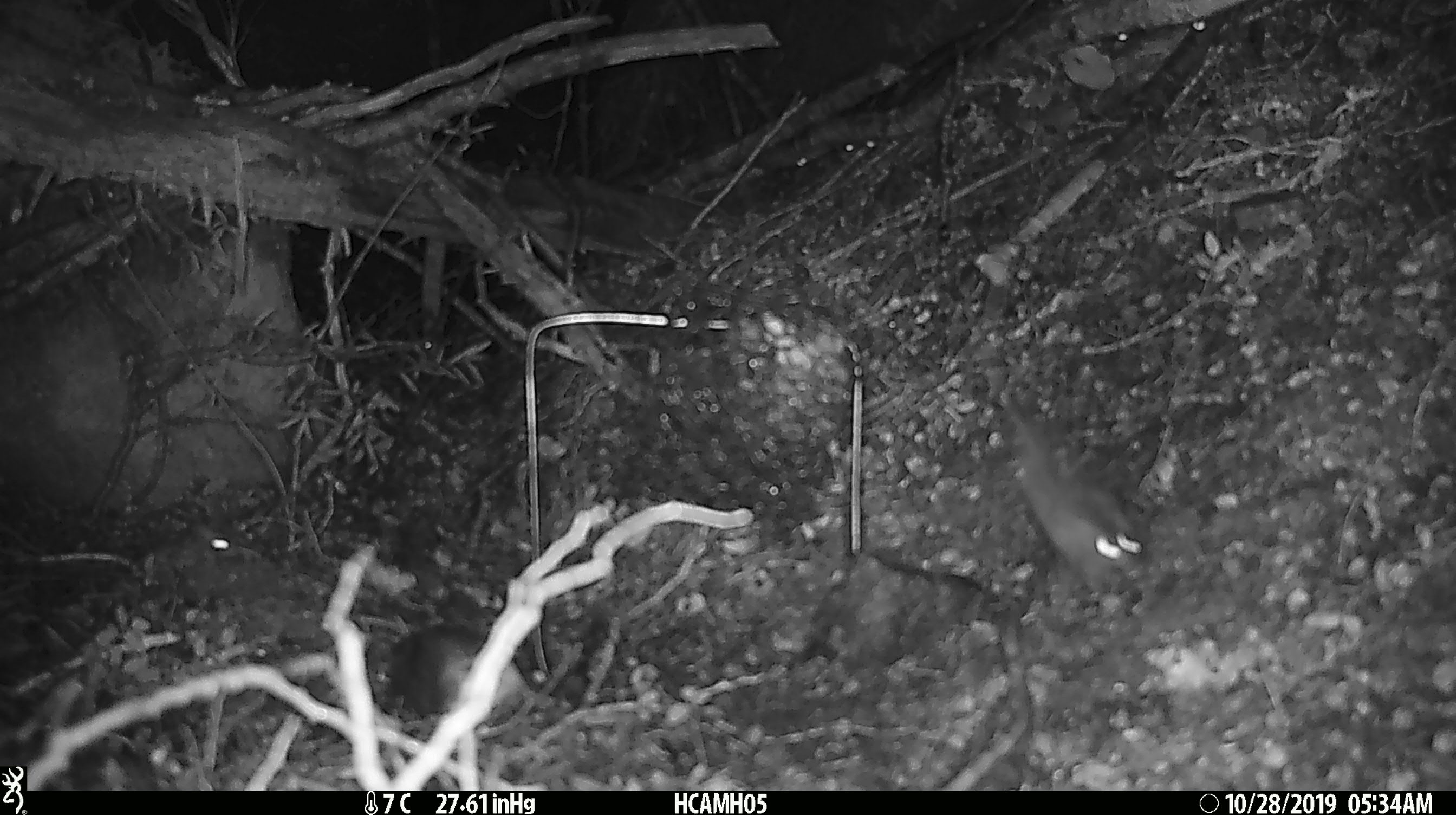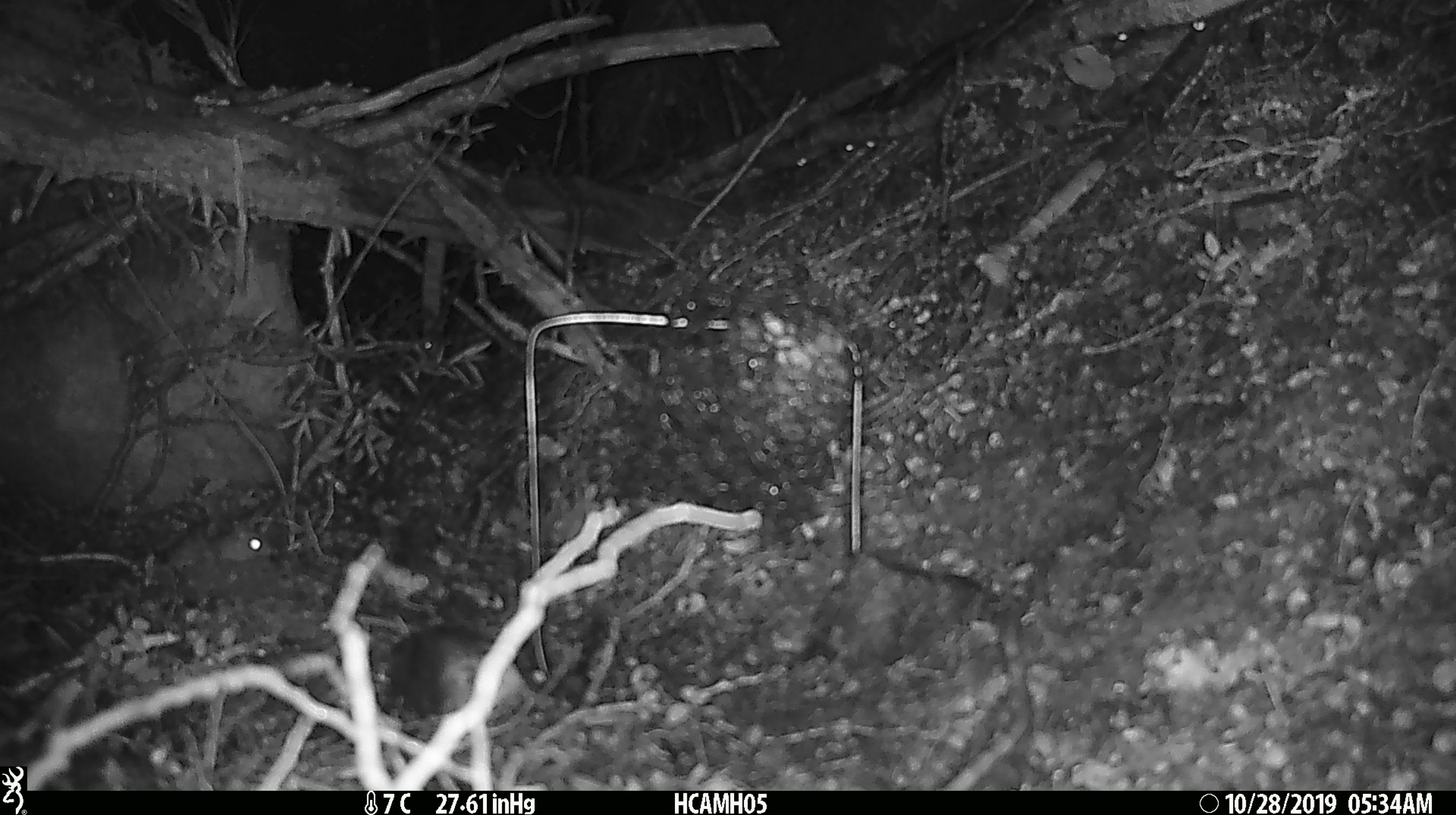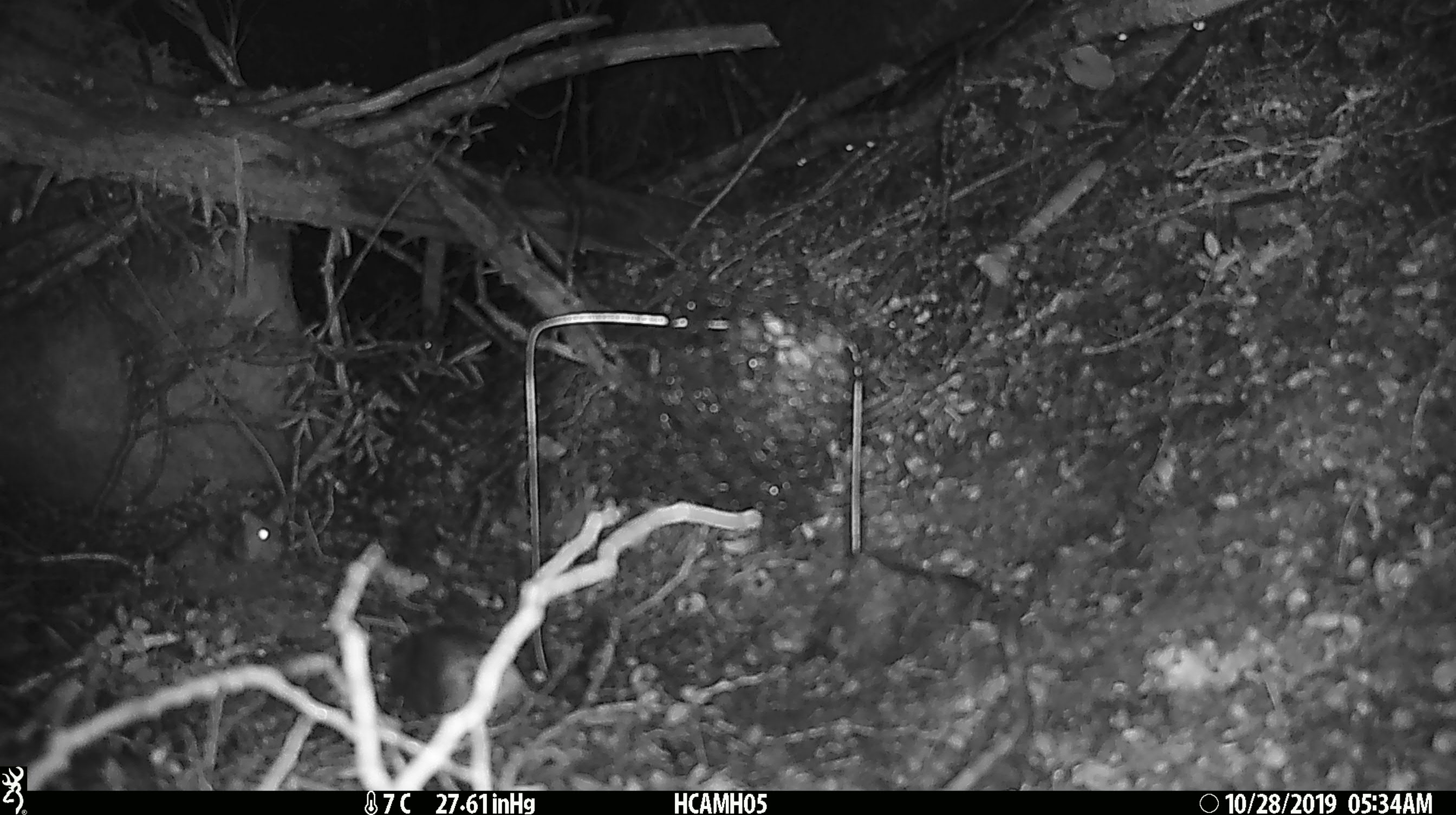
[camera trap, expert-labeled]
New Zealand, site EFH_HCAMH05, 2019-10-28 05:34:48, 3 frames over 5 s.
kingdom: Animalia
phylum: Chordata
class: Mammalia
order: Rodentia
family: Muridae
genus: Mus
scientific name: Mus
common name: mouse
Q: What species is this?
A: Mouse (Mus).